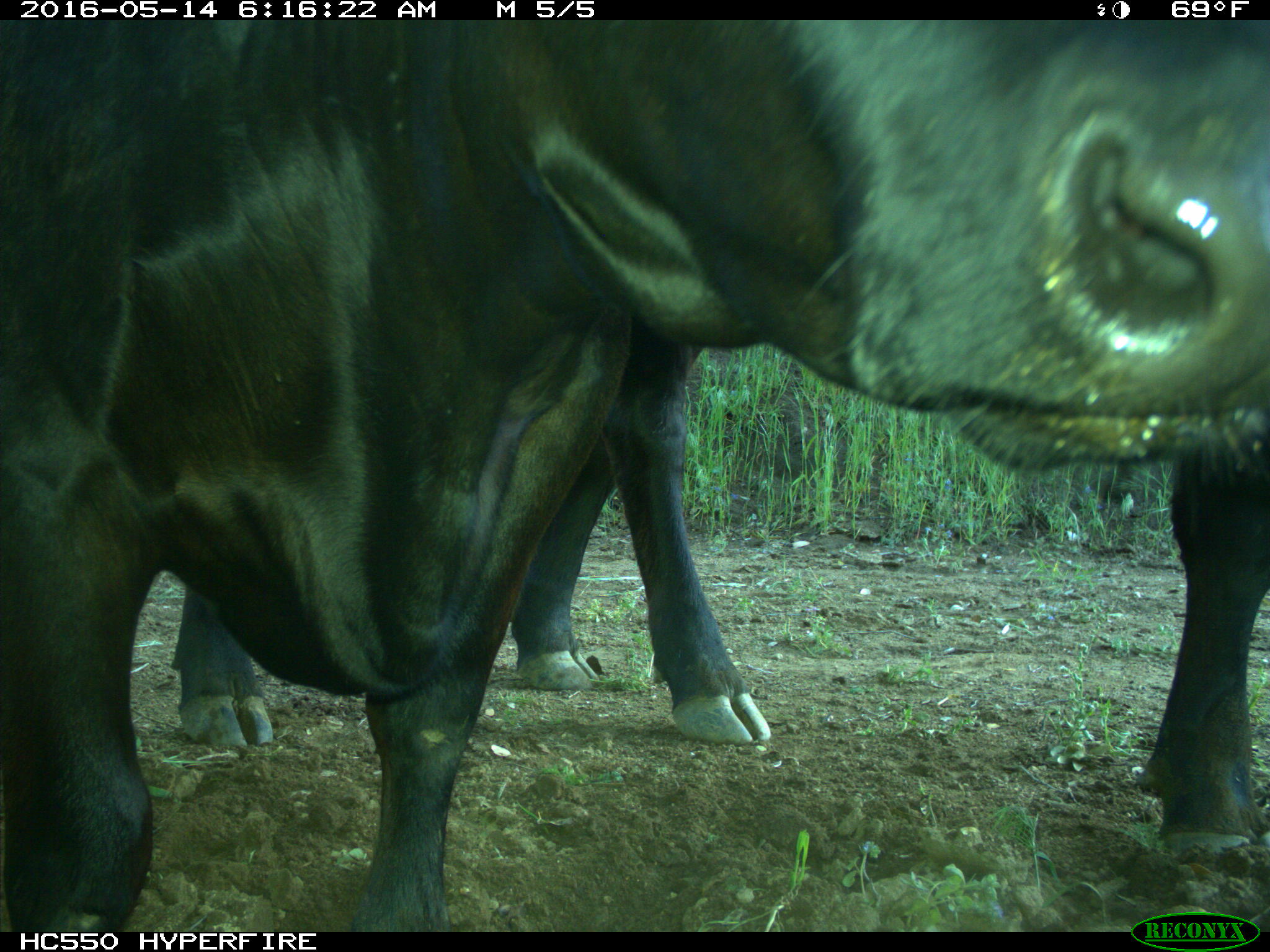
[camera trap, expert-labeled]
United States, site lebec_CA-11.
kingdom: Animalia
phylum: Chordata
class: Mammalia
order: Artiodactyla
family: Bovidae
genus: Bos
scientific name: Bos taurus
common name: domestic cow